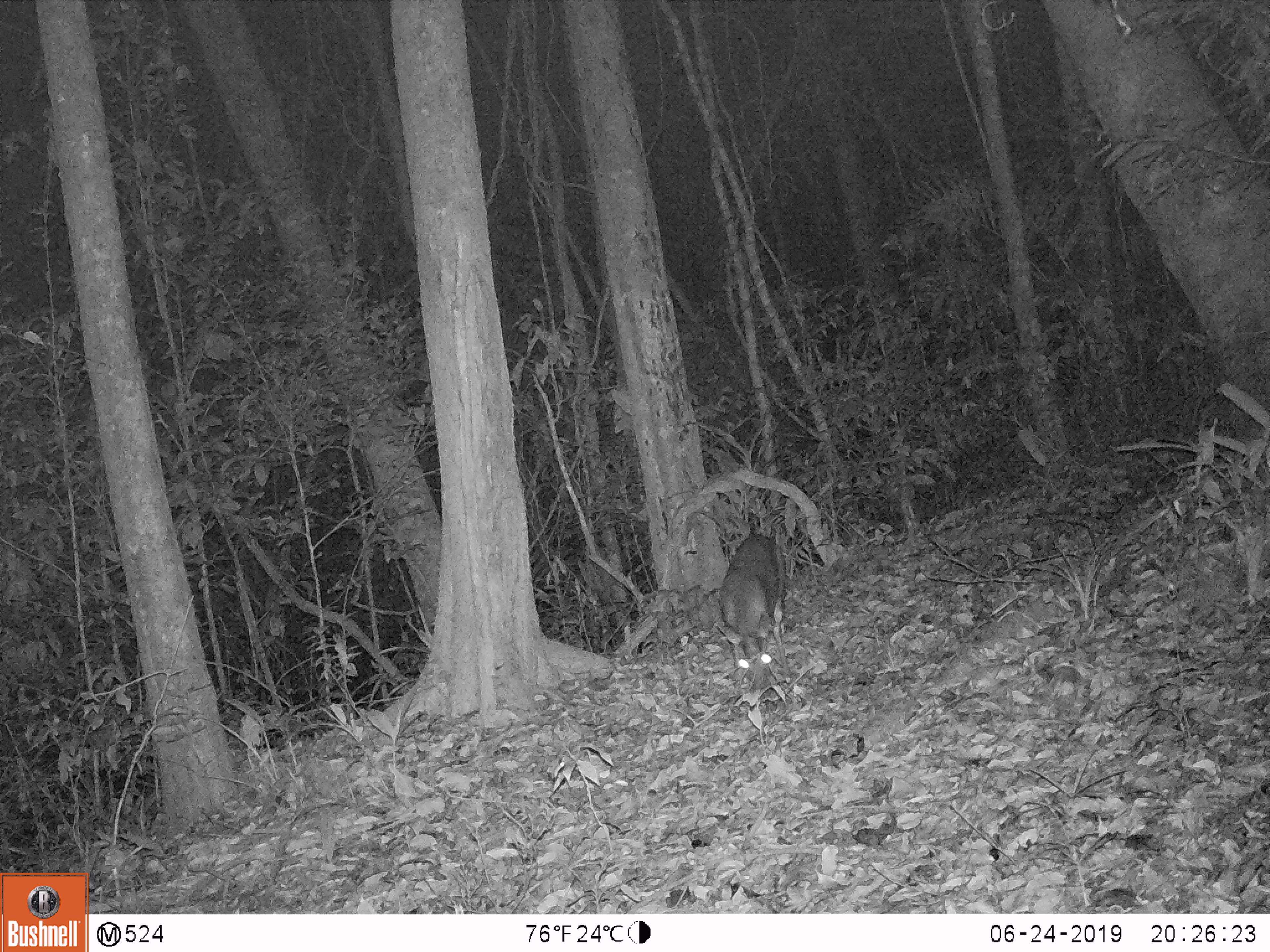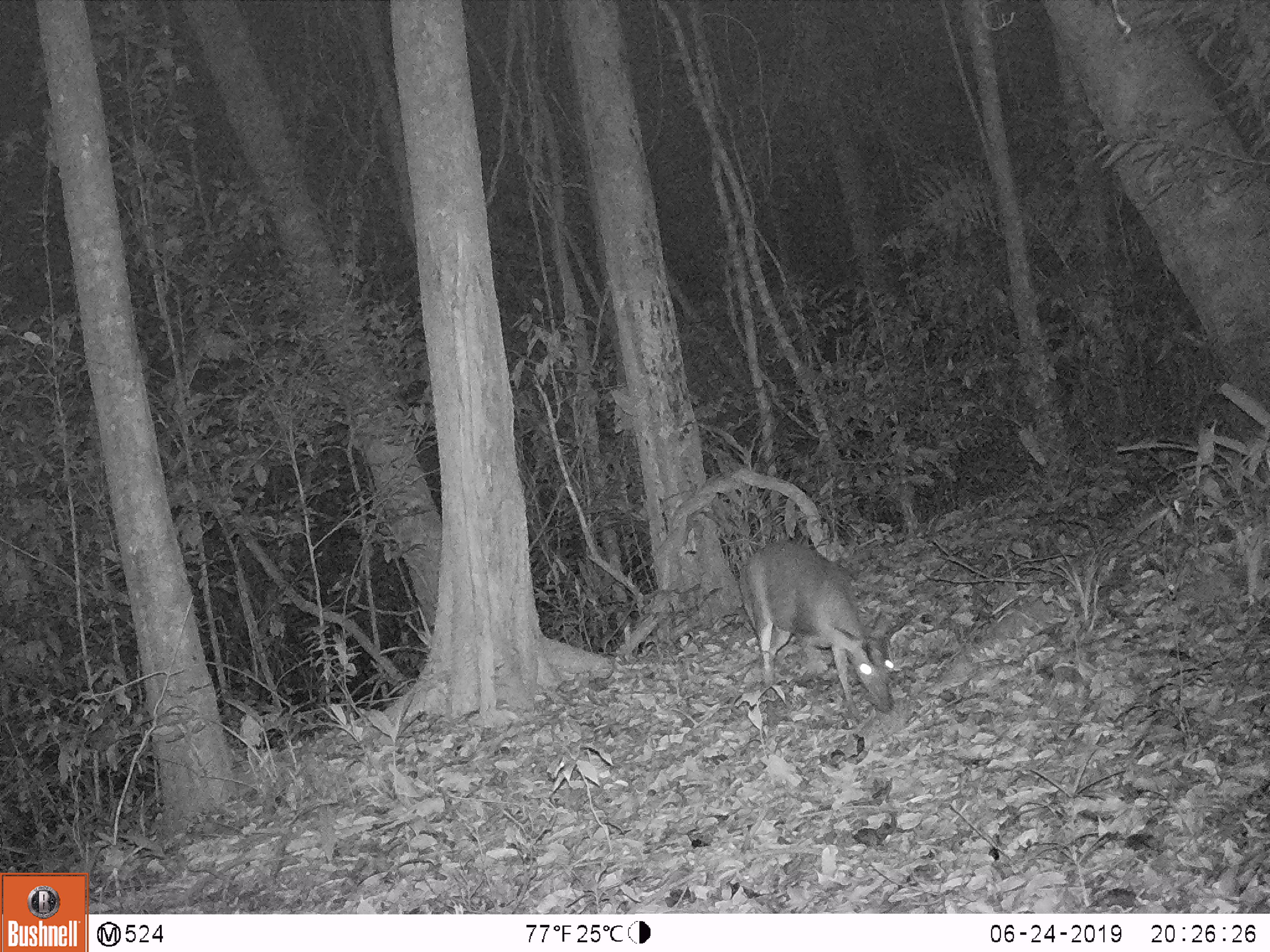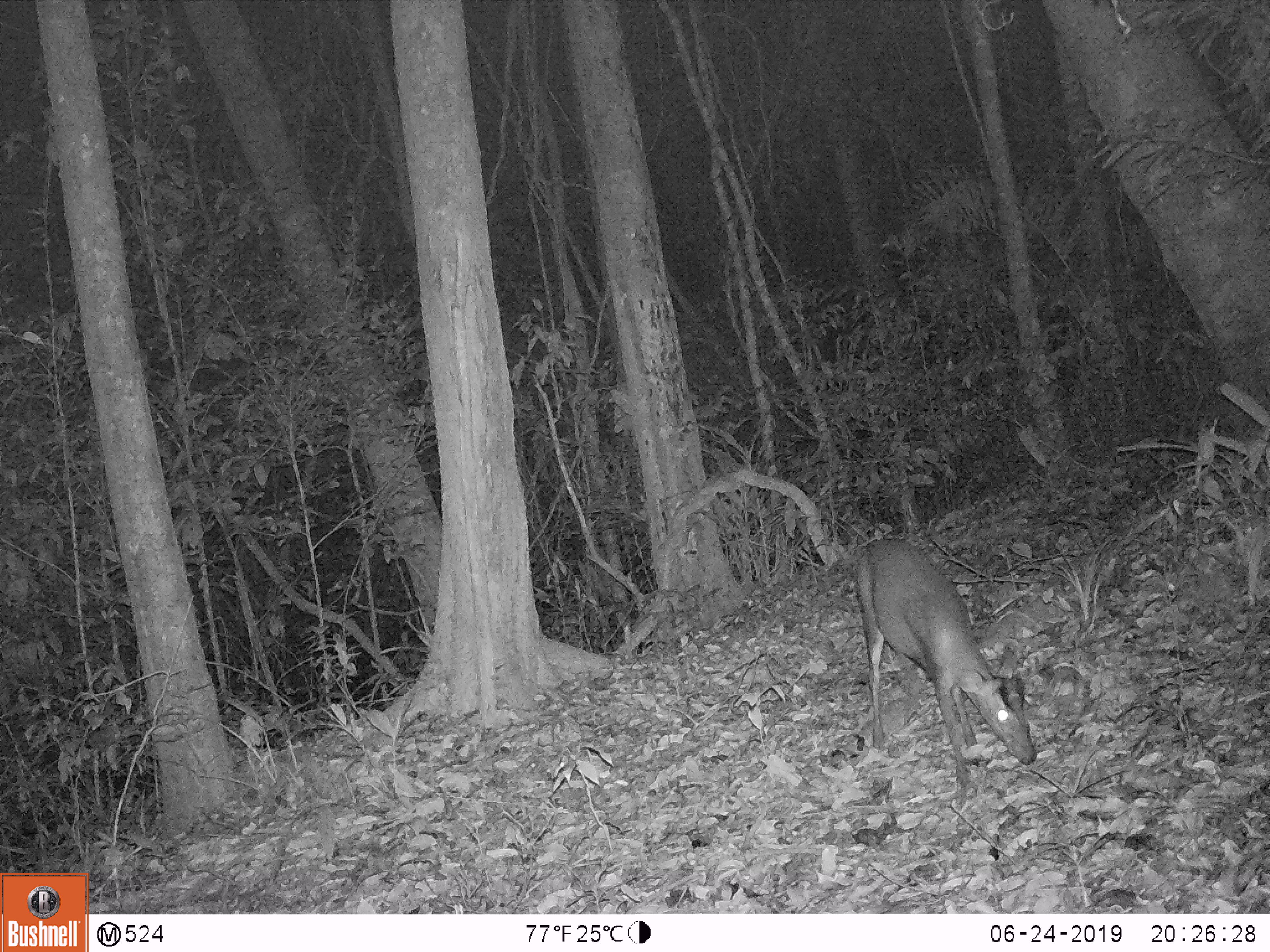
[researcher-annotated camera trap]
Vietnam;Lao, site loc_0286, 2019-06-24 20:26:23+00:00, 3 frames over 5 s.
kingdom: Animalia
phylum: Chordata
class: Mammalia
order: Artiodactyla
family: Cervidae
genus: Muntiacus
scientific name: Muntiacus rooseveltorum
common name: roosevelt's muntjac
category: roosevelts muntjac group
Roosevelts muntjac group (roosevelt's muntjac) (Muntiacus rooseveltorum). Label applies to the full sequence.